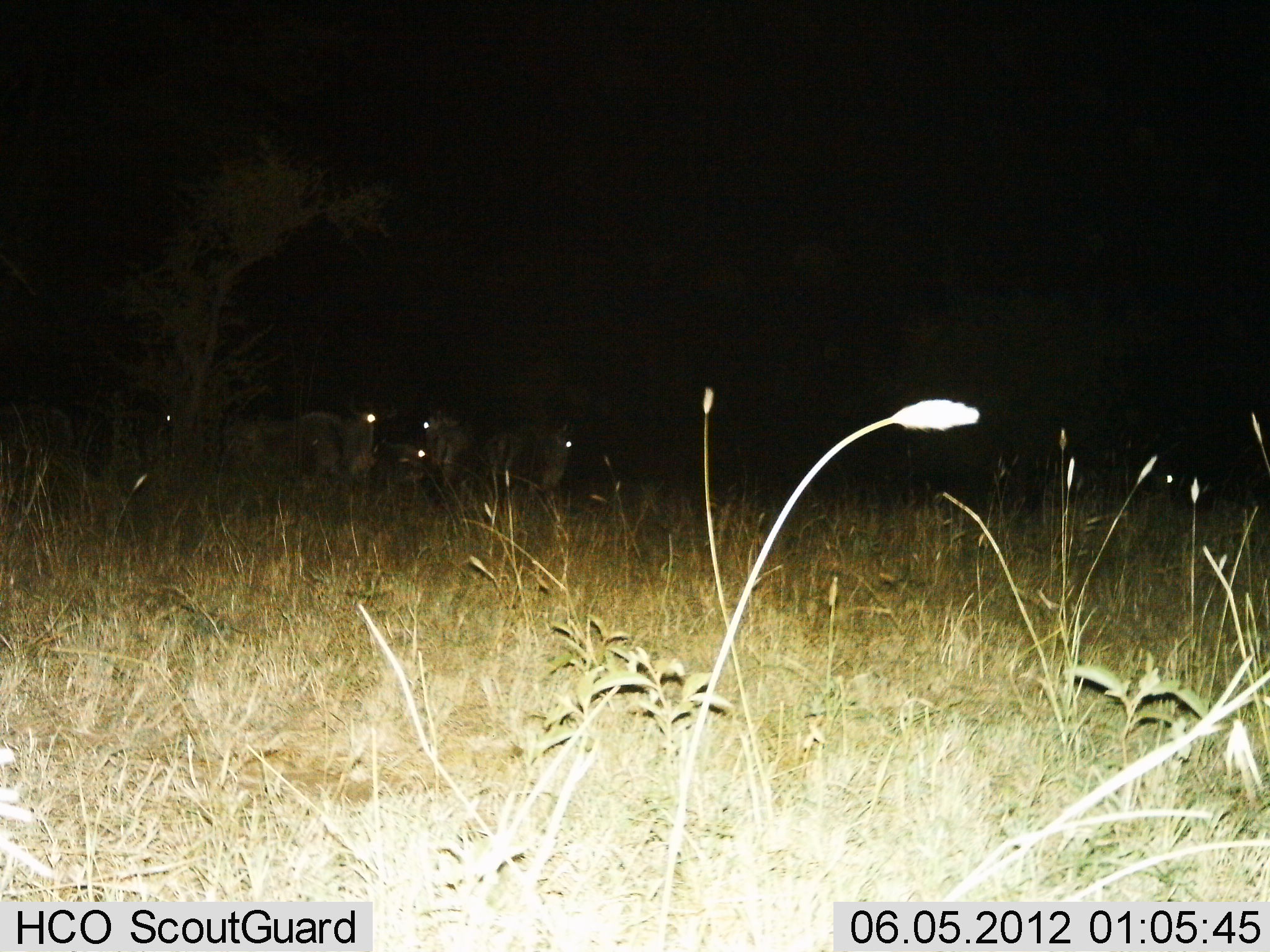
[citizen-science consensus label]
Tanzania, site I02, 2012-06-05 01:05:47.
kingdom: Animalia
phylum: Chordata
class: Mammalia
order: Artiodactyla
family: Bovidae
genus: Connochaetes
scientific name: Connochaetes taurinus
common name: blue wildebeest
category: wildebeest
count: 4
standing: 90%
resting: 20%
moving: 0%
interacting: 0%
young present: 0%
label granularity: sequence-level